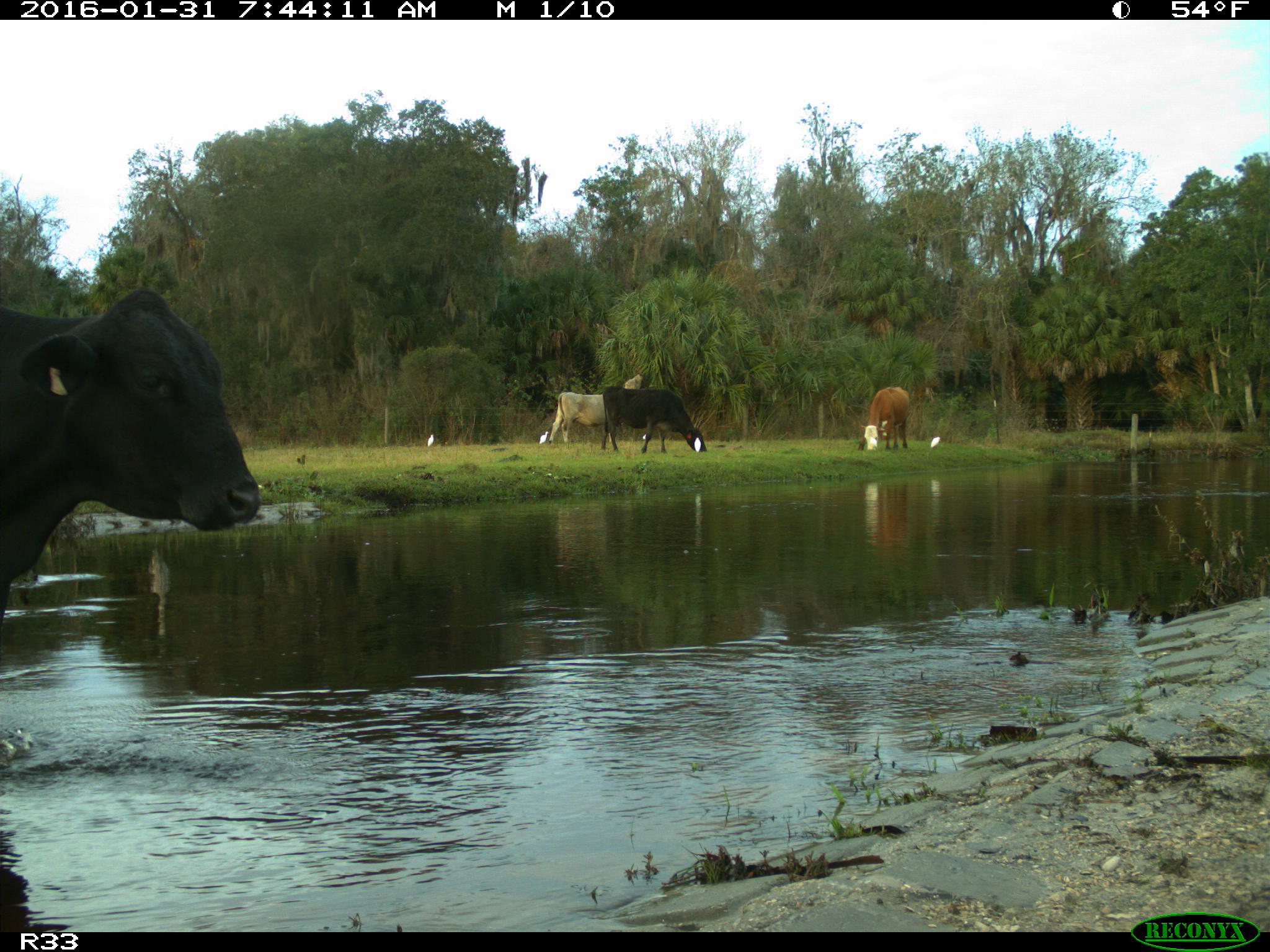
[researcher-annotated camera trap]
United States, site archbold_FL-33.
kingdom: Animalia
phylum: Chordata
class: Mammalia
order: Artiodactyla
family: Bovidae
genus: Bos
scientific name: Bos taurus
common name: domestic cow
Bos taurus (domestic cow).